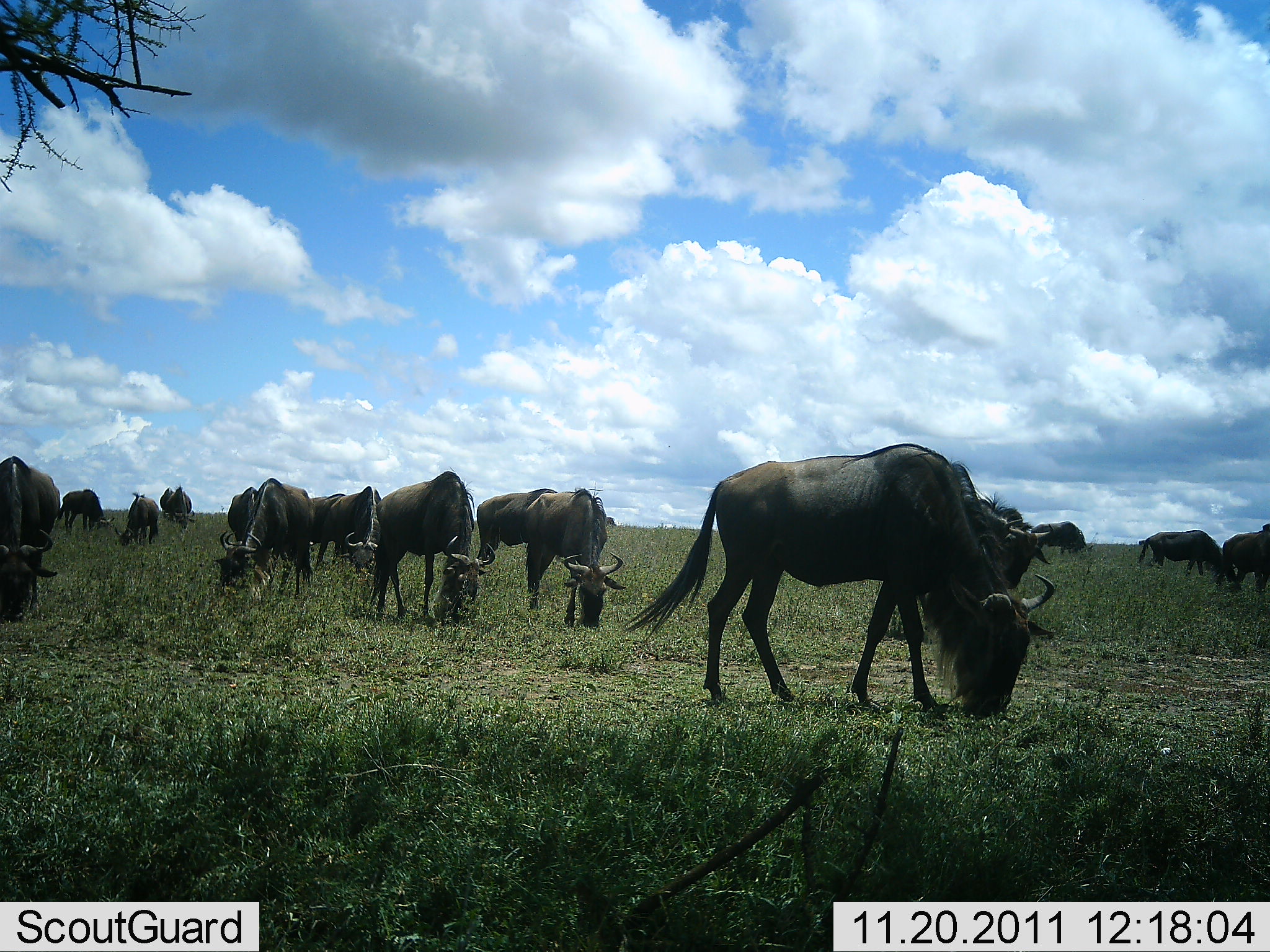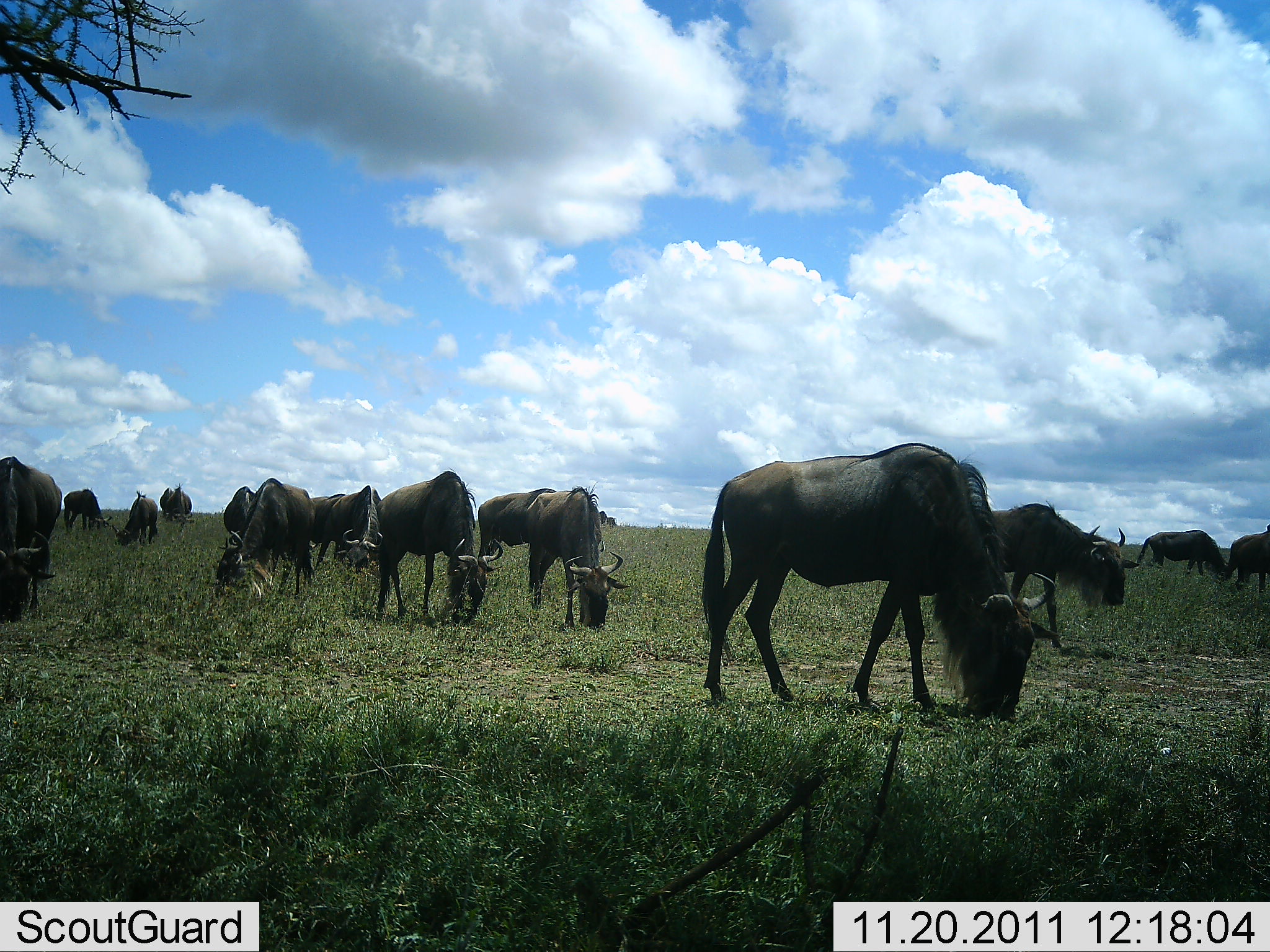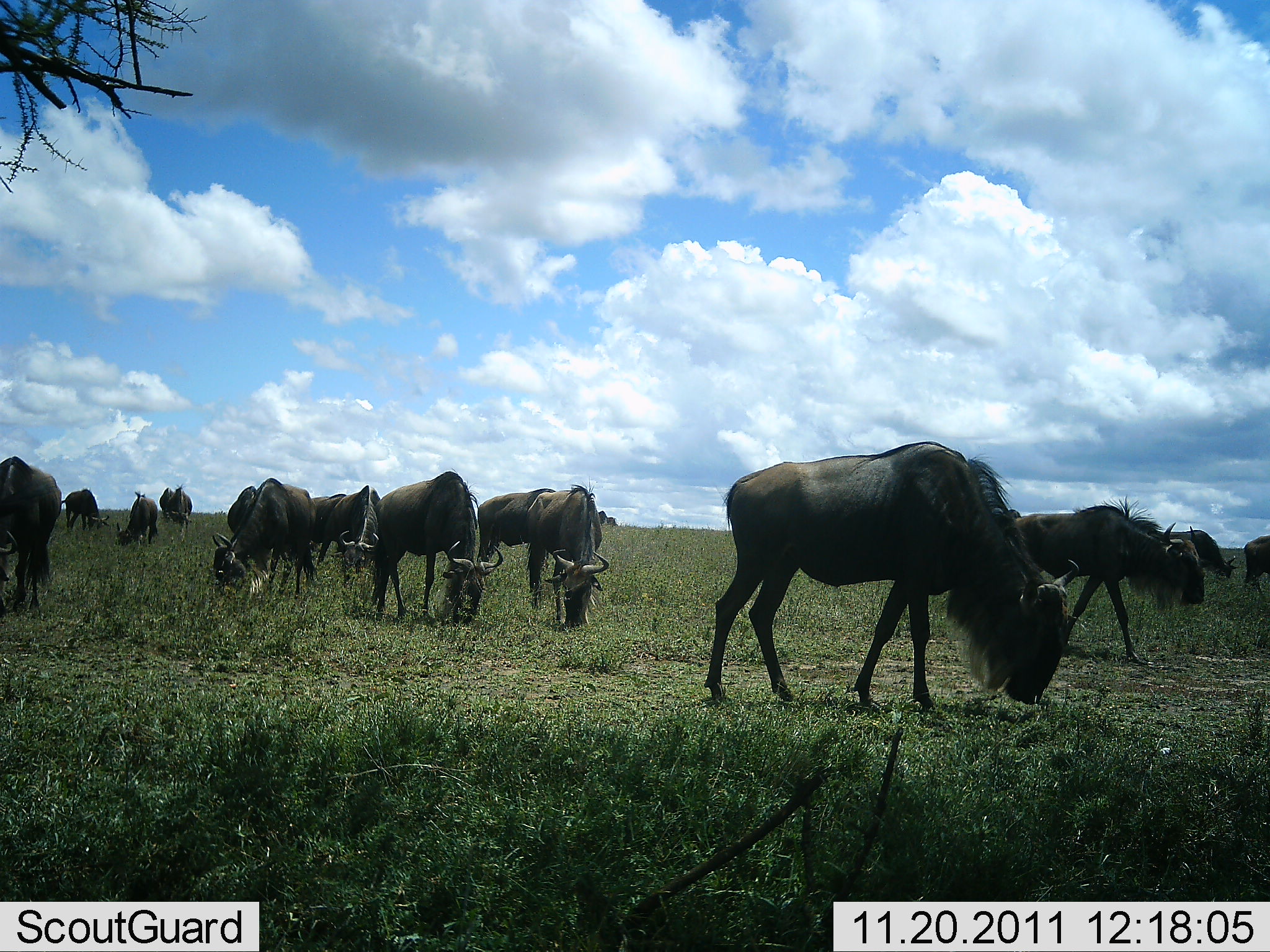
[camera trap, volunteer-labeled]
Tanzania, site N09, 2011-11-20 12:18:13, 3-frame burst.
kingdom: Animalia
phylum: Chordata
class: Mammalia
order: Artiodactyla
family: Bovidae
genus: Connochaetes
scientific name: Connochaetes taurinus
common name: blue wildebeest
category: wildebeest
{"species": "wildebeest (blue wildebeest) (Connochaetes taurinus)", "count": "11-50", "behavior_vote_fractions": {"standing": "0%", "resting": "0%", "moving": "8%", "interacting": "0%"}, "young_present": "0%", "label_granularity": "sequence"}